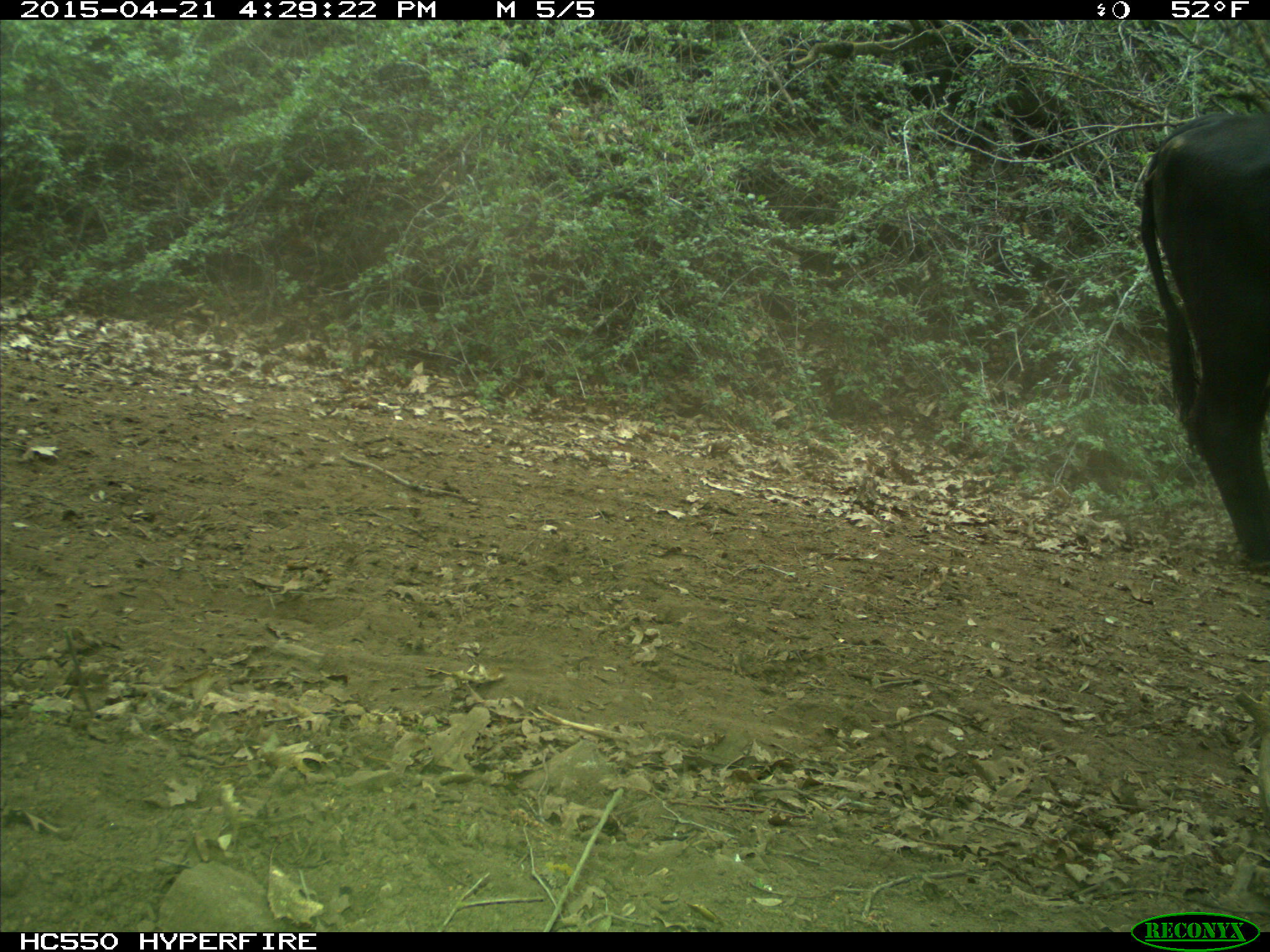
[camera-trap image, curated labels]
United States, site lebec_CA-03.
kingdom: Animalia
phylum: Chordata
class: Mammalia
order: Artiodactyla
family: Bovidae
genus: Bos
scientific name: Bos taurus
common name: domestic cow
Bos taurus (domestic cow).